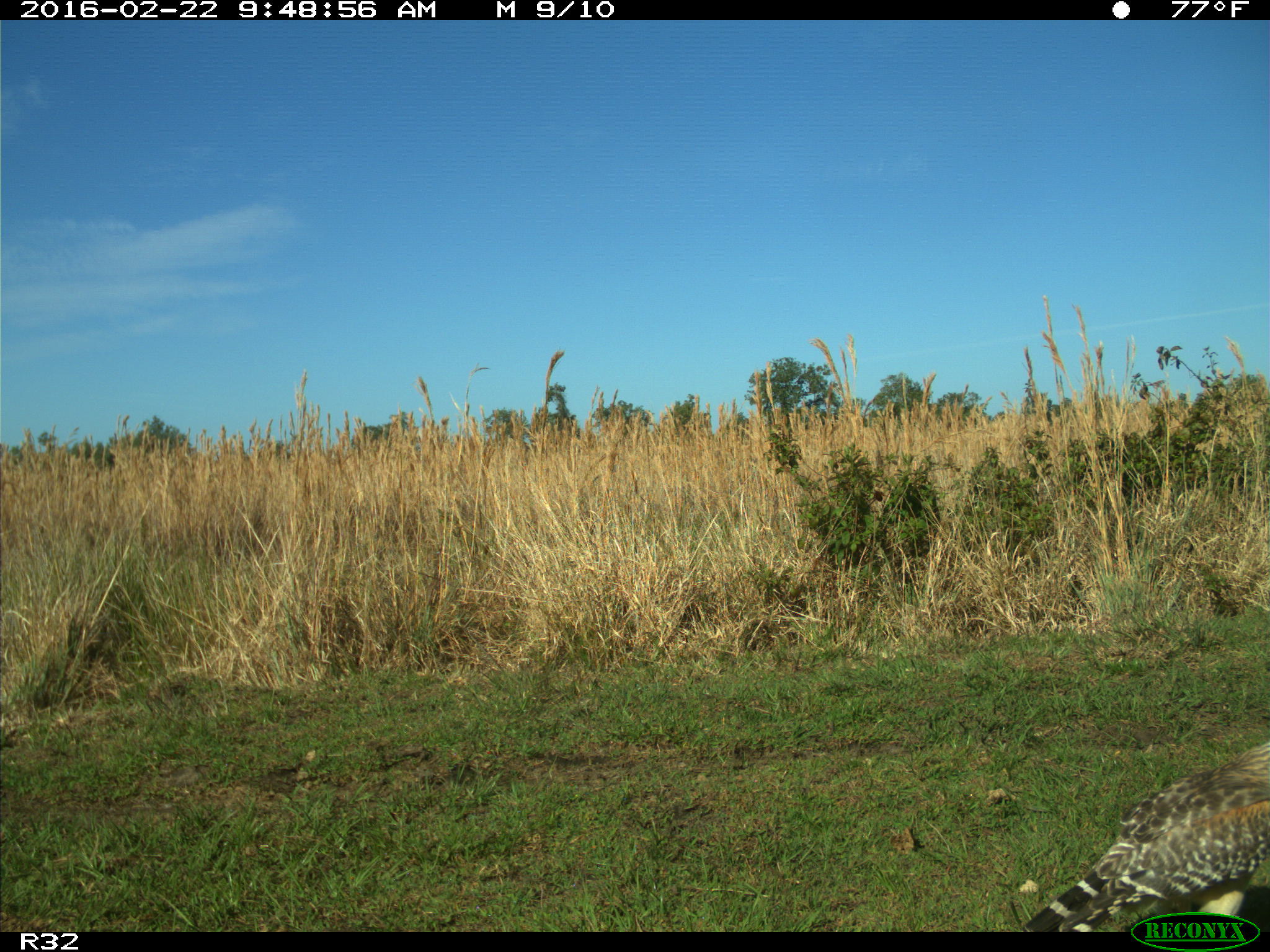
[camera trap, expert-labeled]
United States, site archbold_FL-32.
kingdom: Animalia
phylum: Chordata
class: Aves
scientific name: Aves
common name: birds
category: unidentified bird